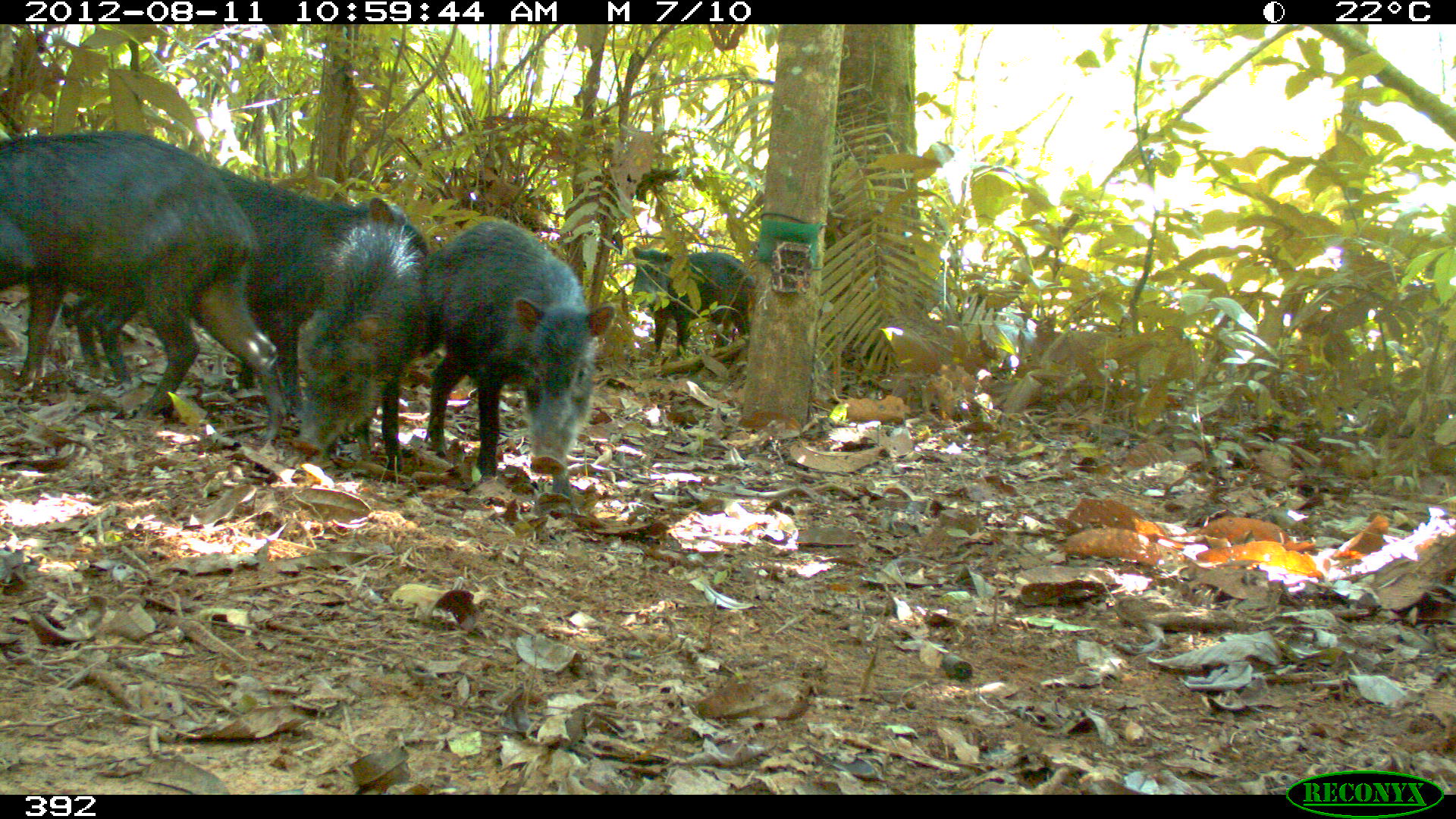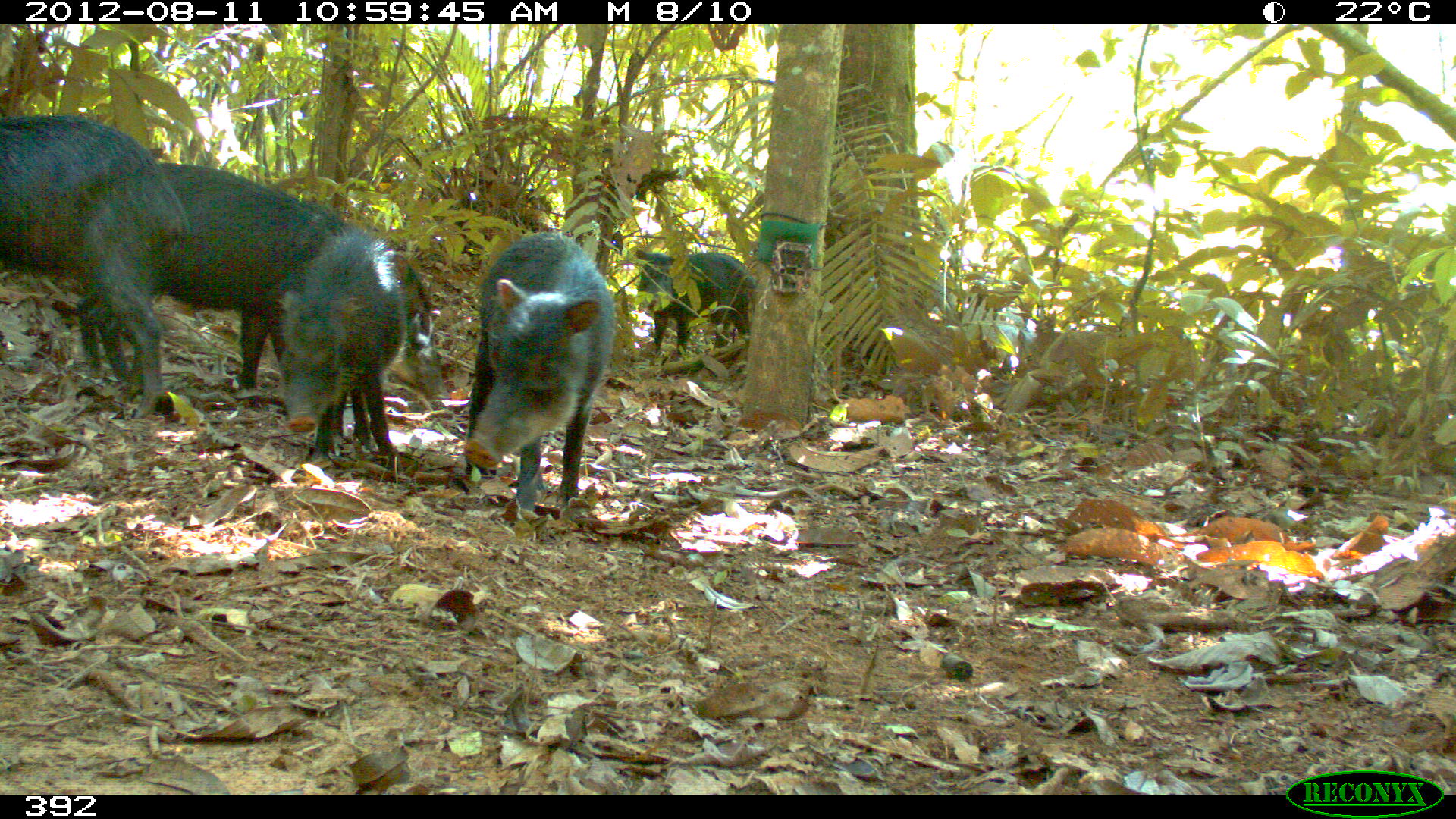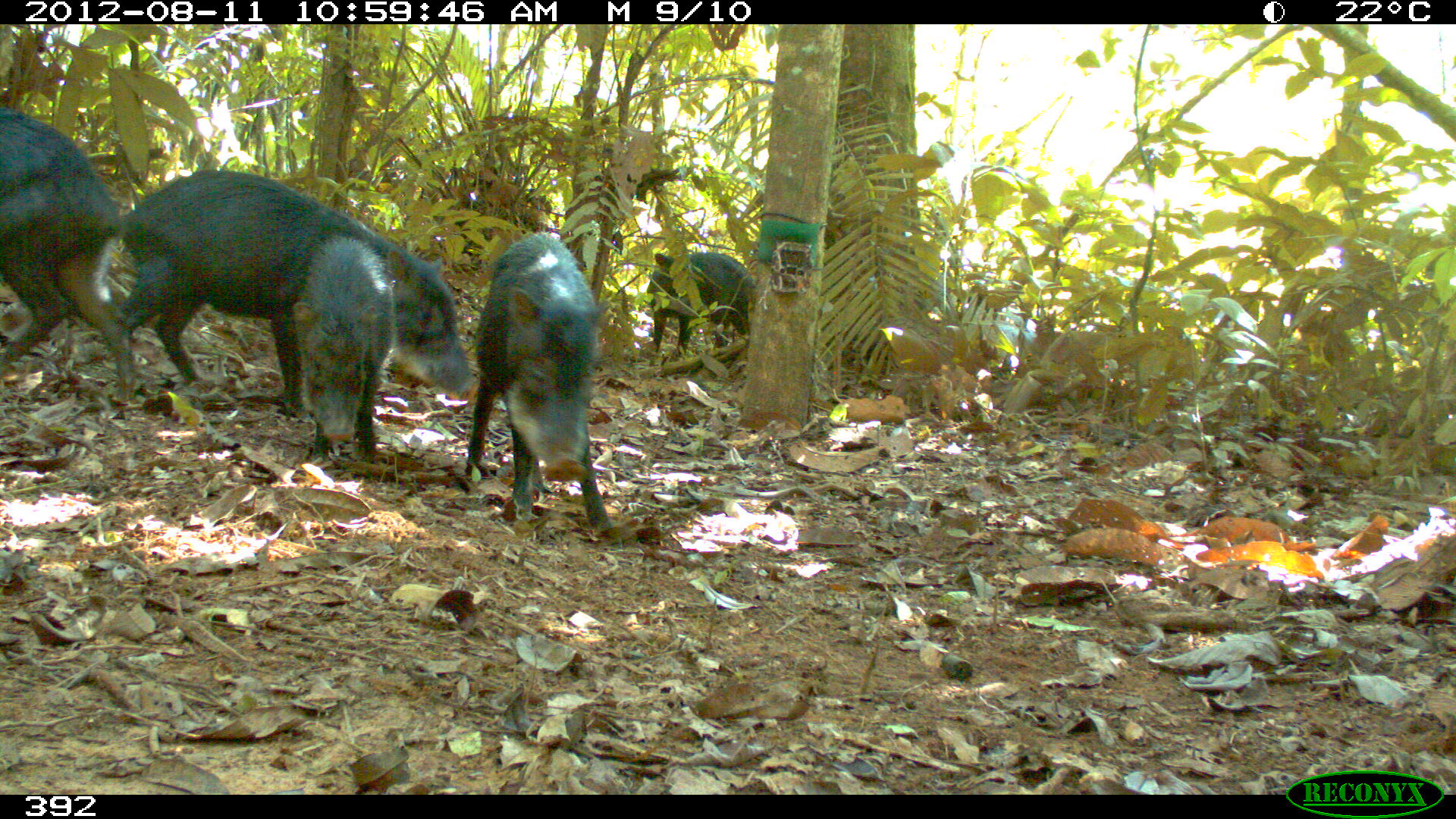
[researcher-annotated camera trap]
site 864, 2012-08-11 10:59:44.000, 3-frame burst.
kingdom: Animalia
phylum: Chordata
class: Mammalia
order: Artiodactyla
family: Tayassuidae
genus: Tayassu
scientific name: Tayassu pecari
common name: white-lipped peccary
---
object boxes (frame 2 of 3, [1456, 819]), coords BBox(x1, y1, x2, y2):
tayassu pecari: BBox(76, 163, 443, 396); BBox(0, 113, 188, 417); BBox(459, 231, 614, 511); BBox(273, 229, 405, 466); BBox(634, 249, 758, 358)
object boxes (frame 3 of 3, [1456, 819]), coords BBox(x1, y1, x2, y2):
tayassu pecari: BBox(112, 169, 476, 400); BBox(464, 233, 610, 536); BBox(0, 105, 135, 401); BBox(294, 236, 394, 462); BBox(646, 250, 754, 361)